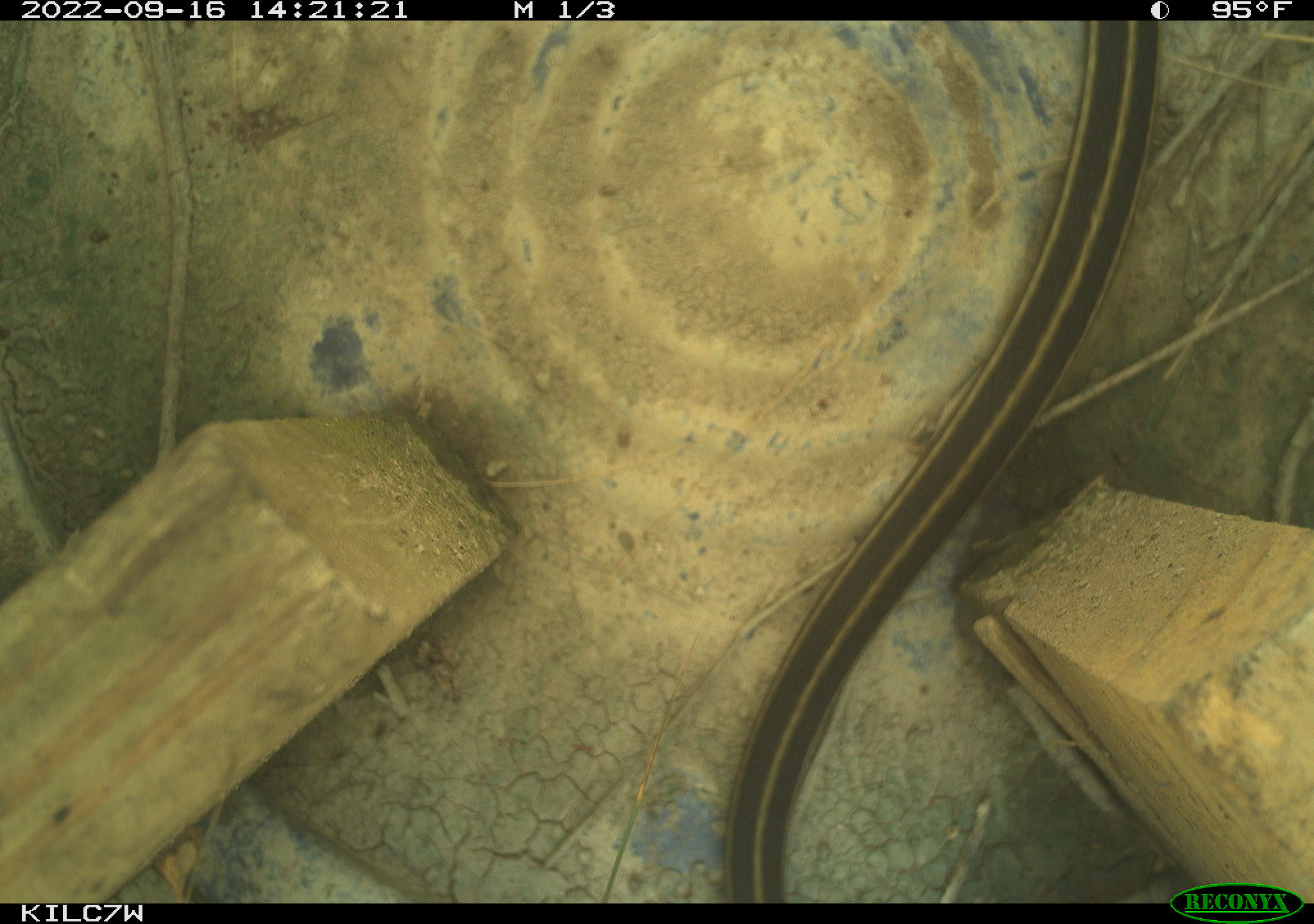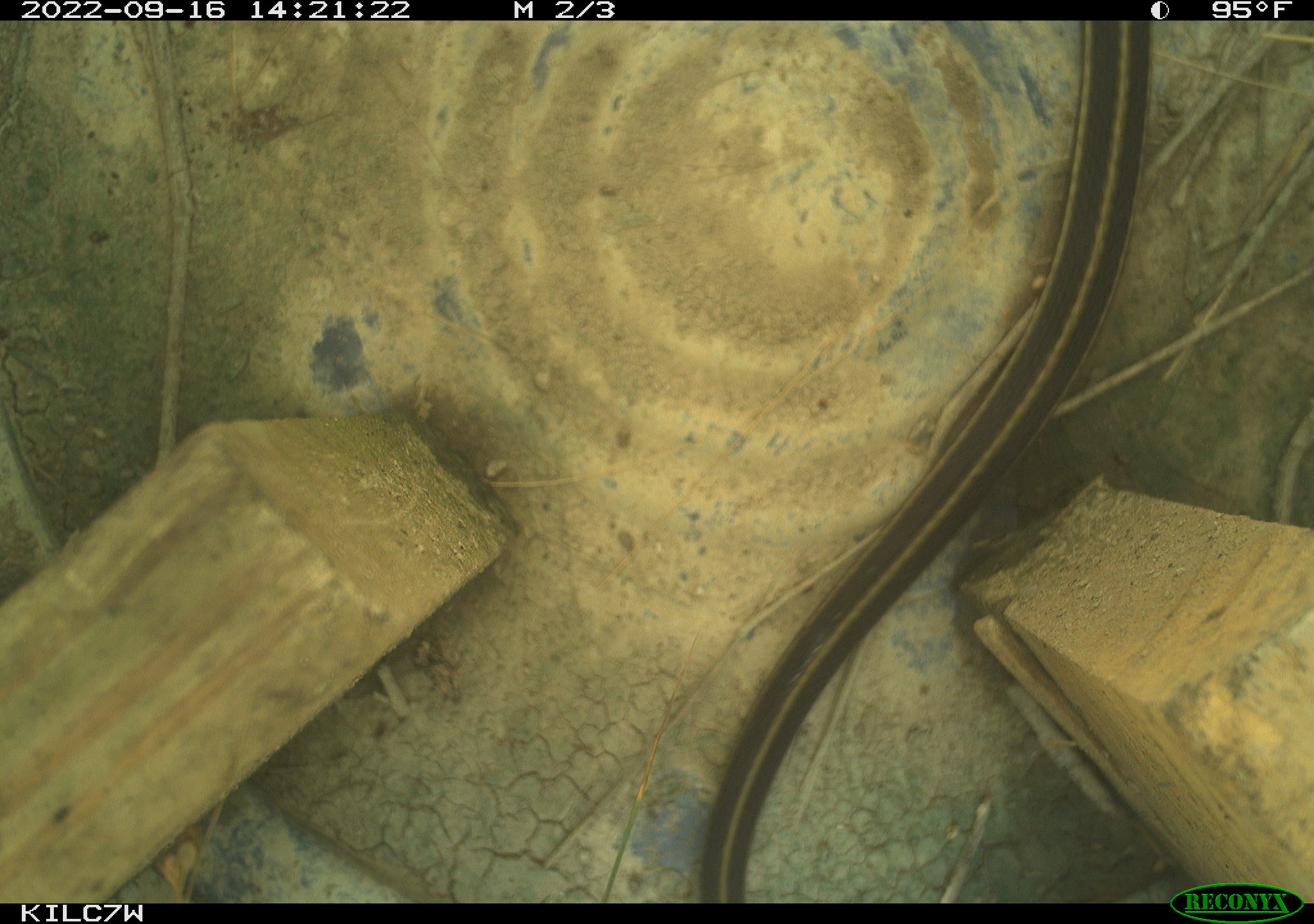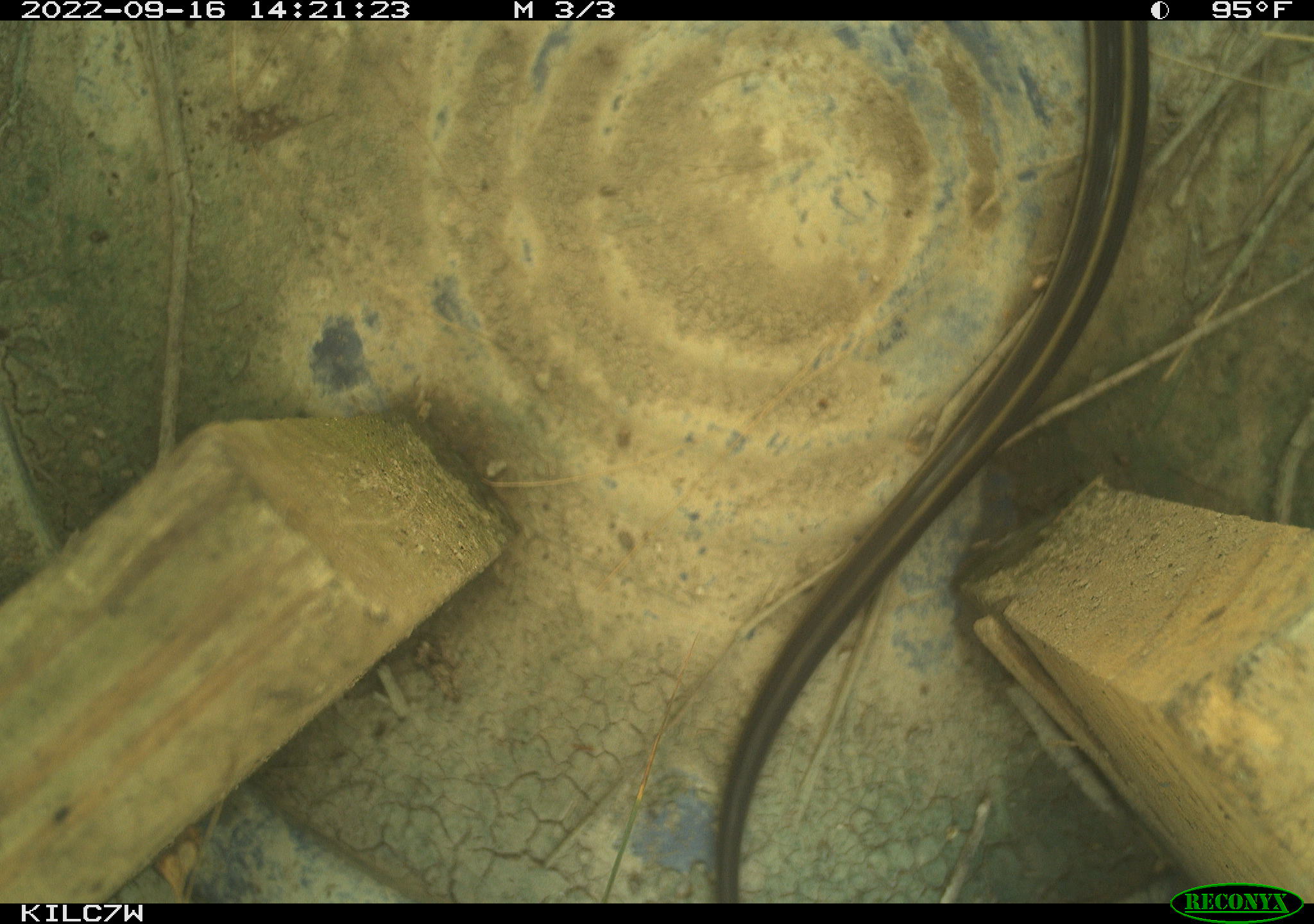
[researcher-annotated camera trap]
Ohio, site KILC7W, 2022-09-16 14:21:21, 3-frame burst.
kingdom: Animalia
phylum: Chordata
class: Reptilia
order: Squamata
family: Colubridae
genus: Thamnophis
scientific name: Thamnophis sirtalis sirtalis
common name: eastern gartersnake